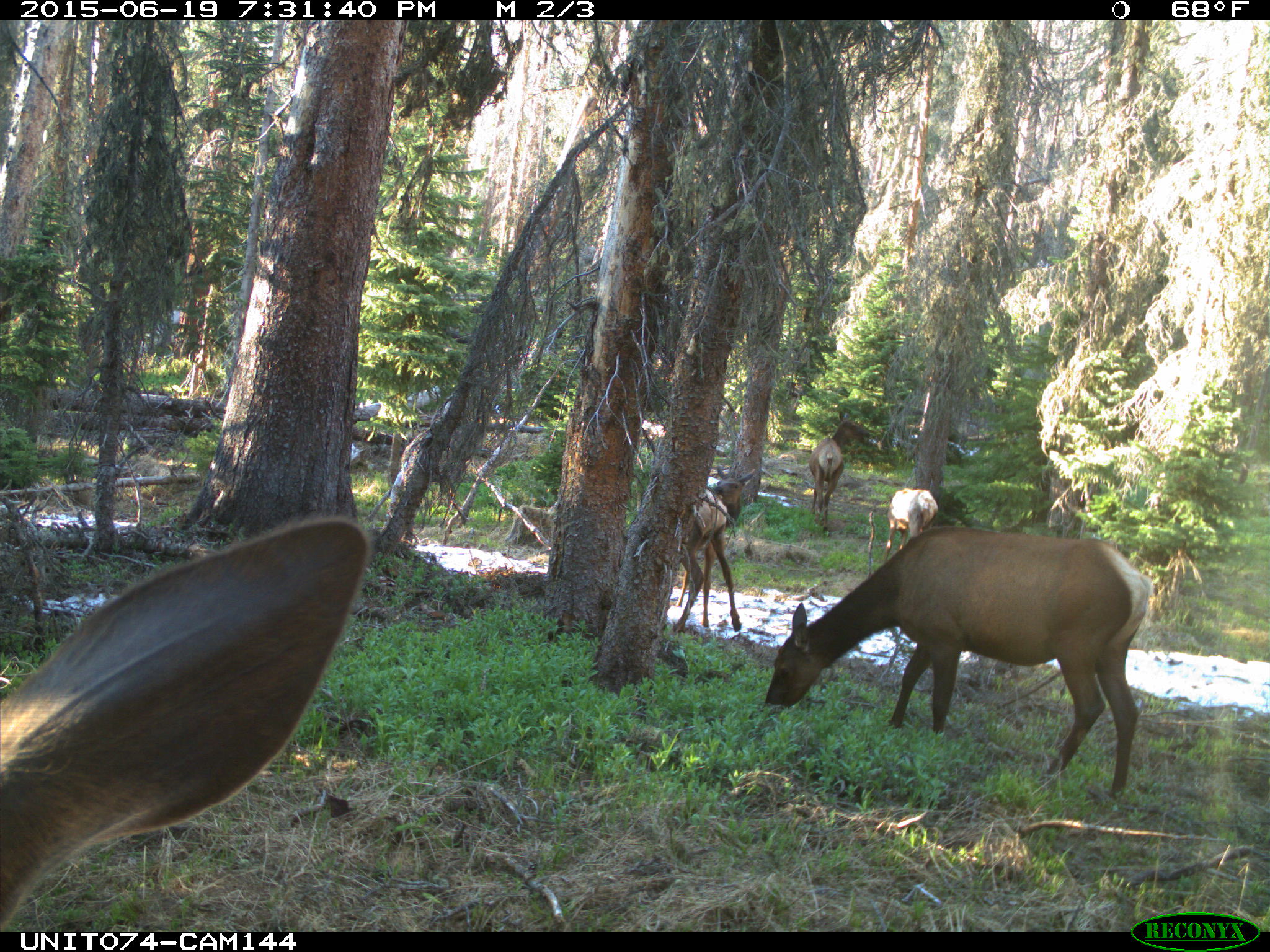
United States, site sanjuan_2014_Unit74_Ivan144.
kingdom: Animalia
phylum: Chordata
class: Mammalia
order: Artiodactyla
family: Cervidae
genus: Cervus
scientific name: Cervus elaphus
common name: red deer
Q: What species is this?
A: Cervus elaphus (red deer).